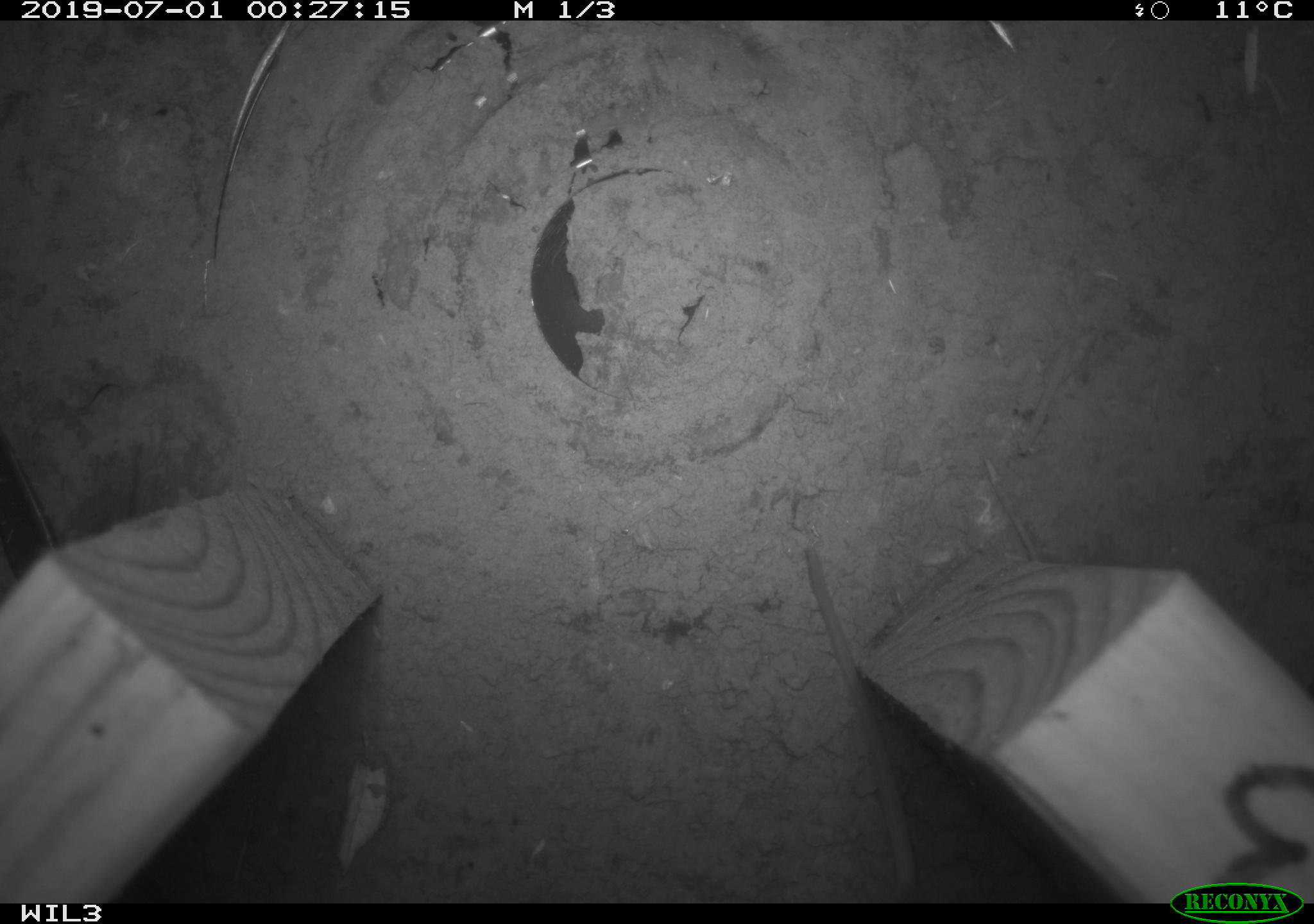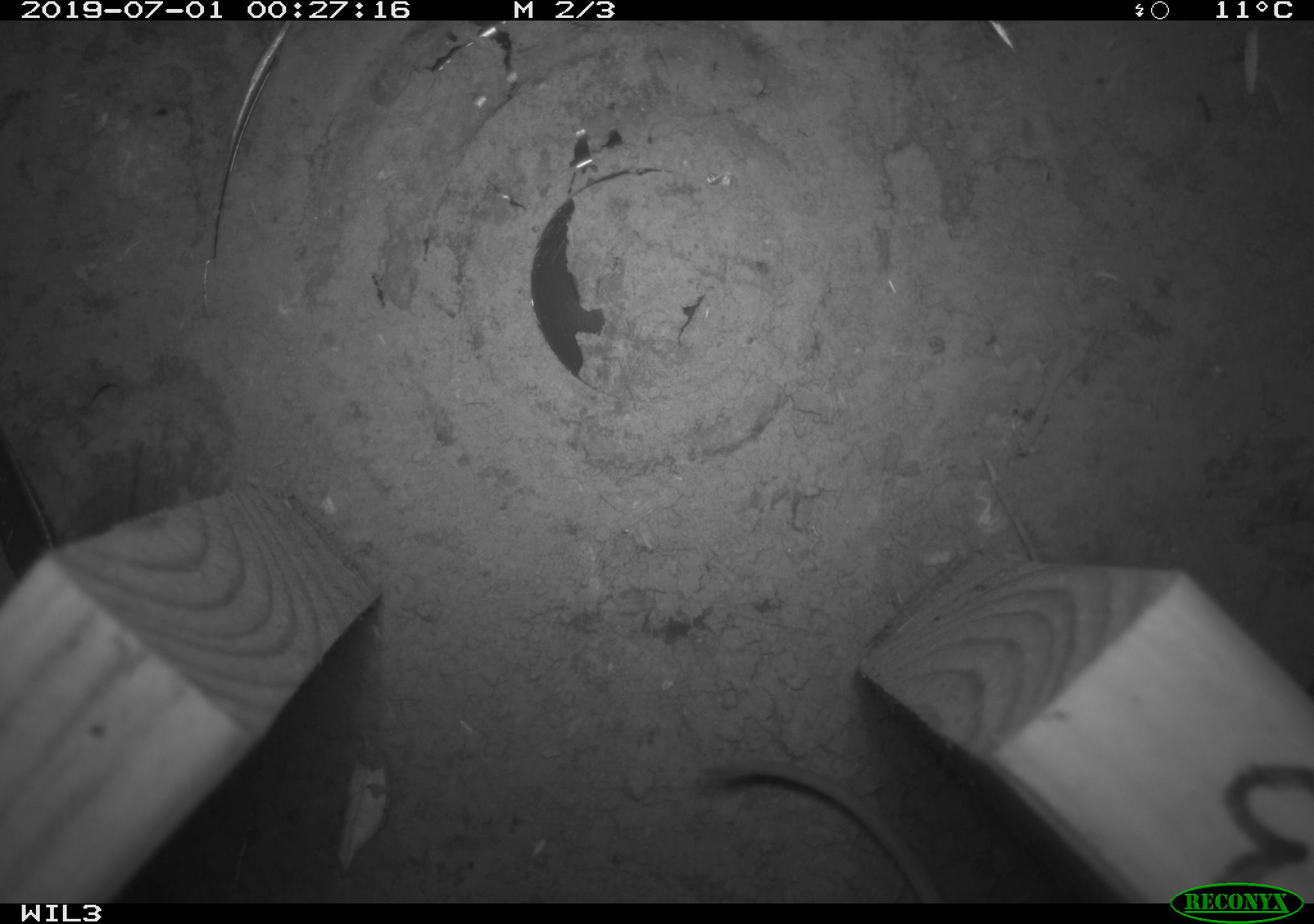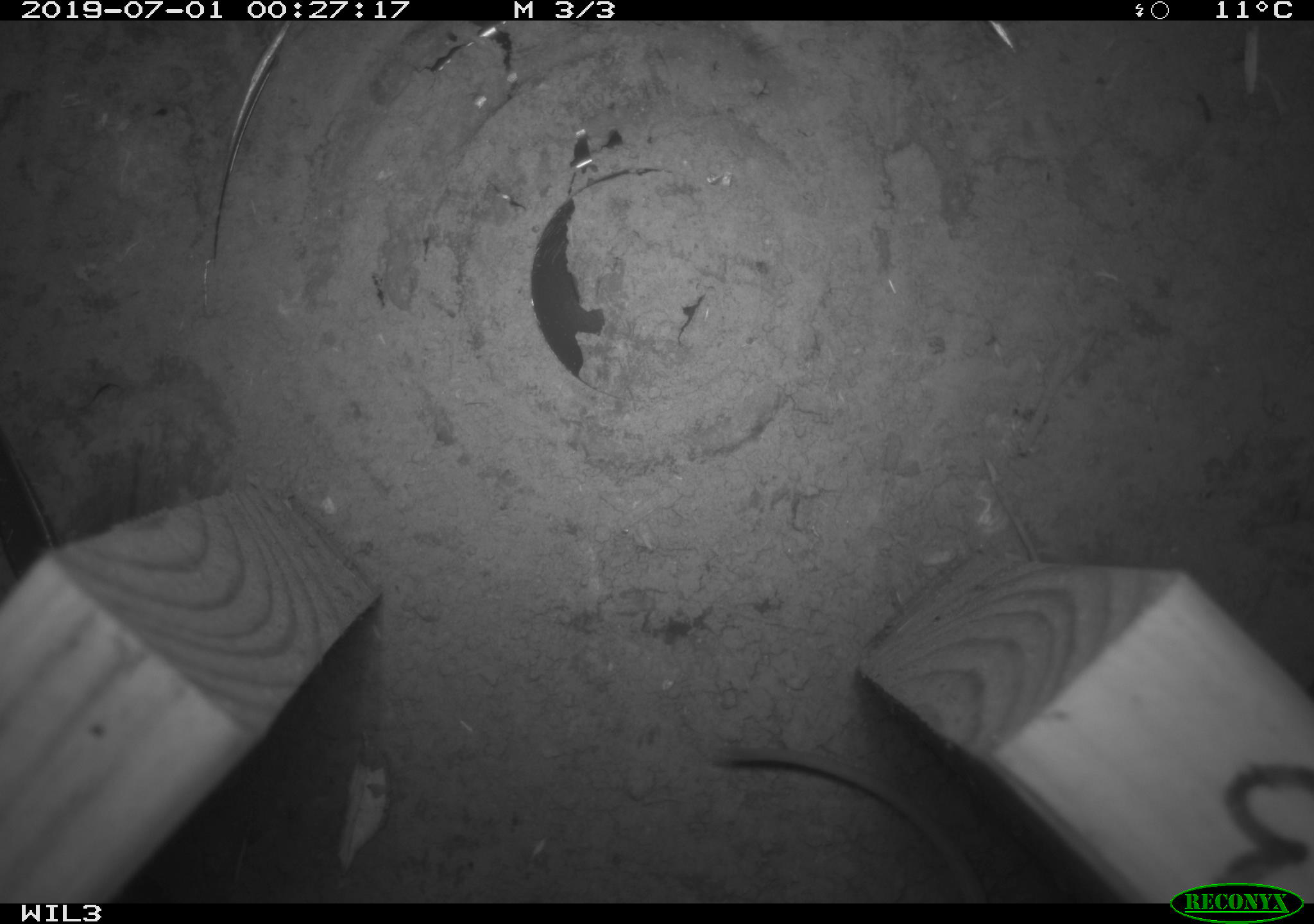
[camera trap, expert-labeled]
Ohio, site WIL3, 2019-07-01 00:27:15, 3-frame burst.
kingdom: Animalia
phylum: Chordata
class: Mammalia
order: Rodentia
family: Cricetidae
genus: Peromyscus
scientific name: Peromyscus leucopus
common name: white-footed mouse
White-footed mouse (Peromyscus leucopus).